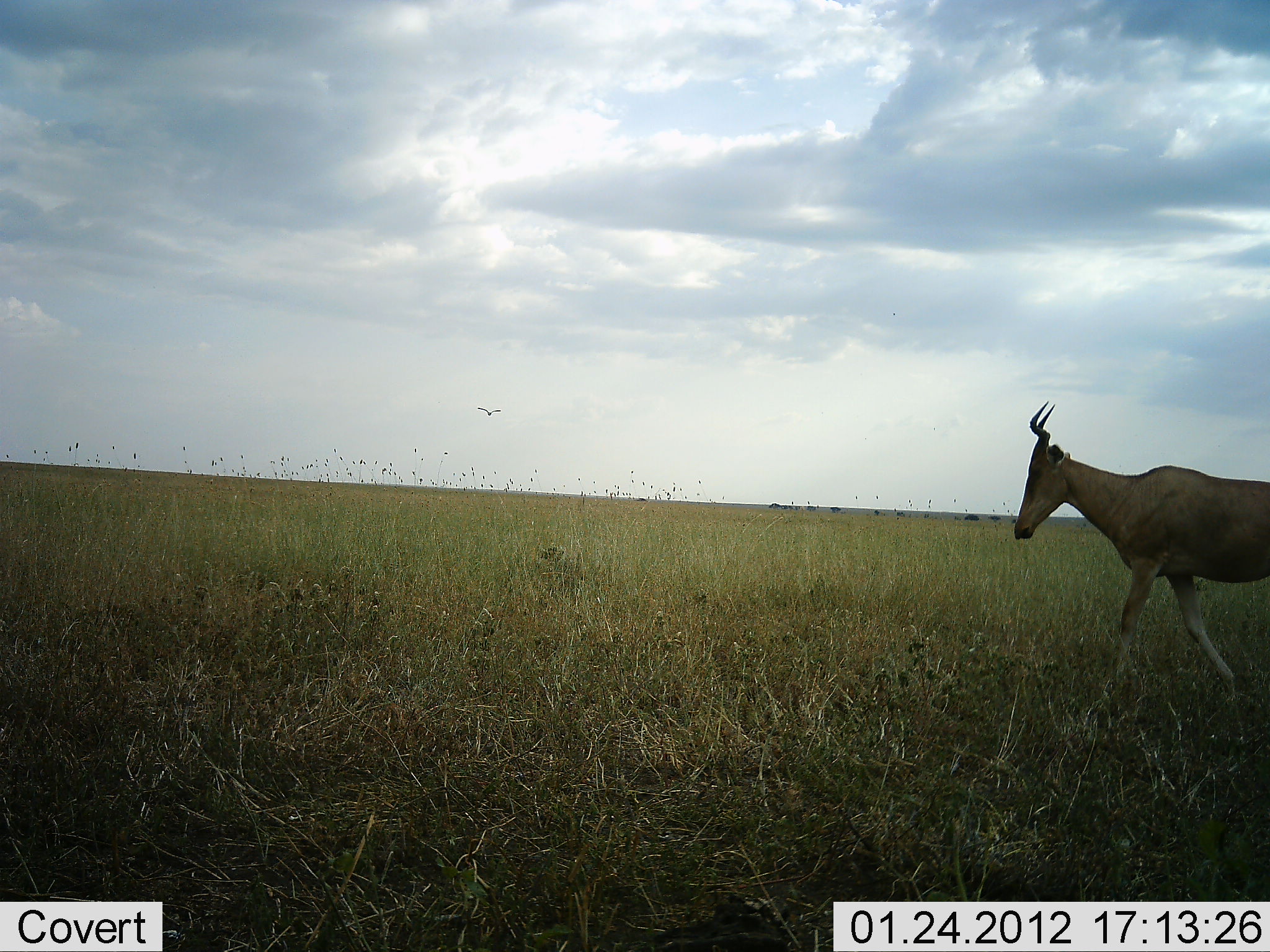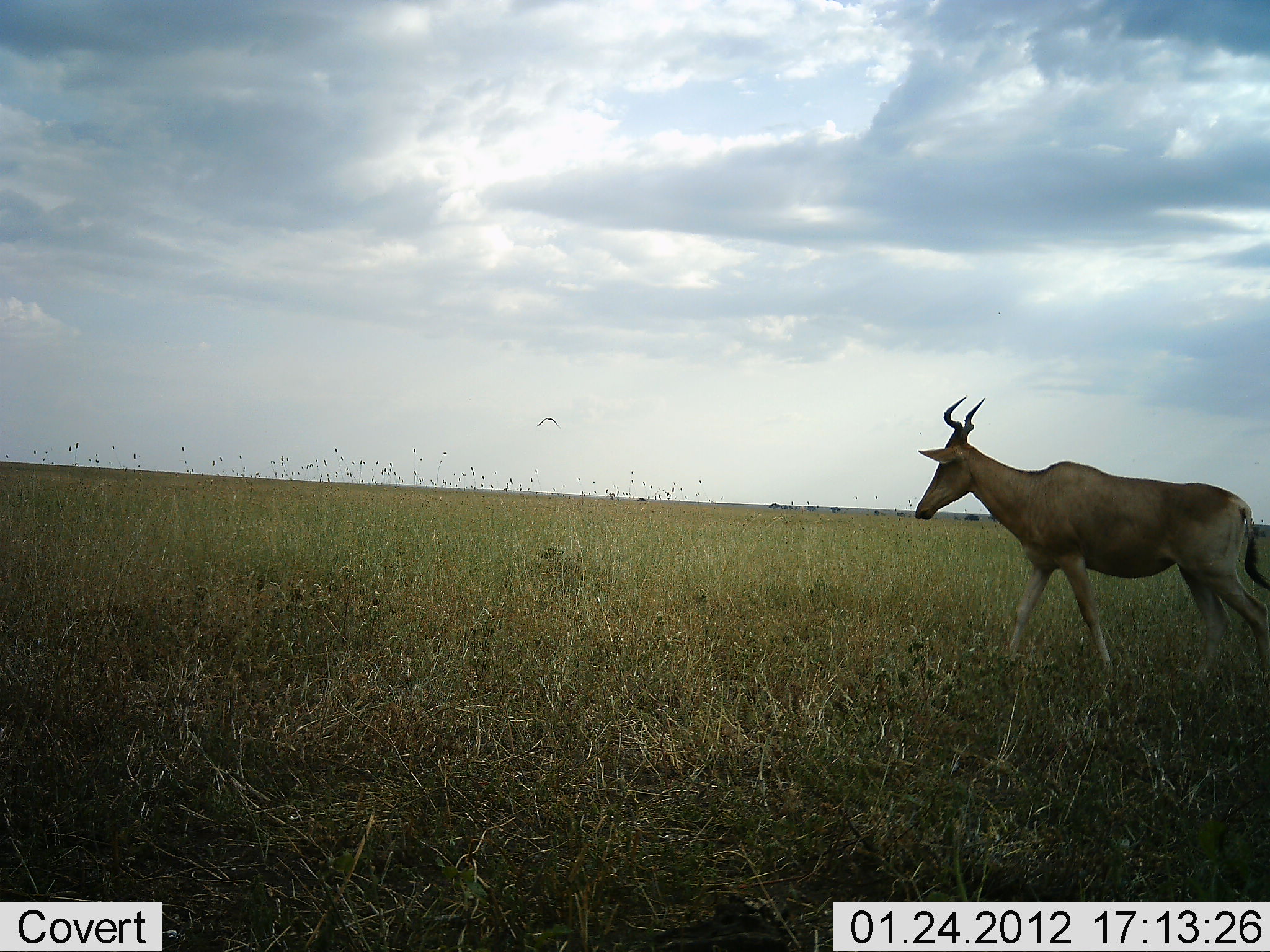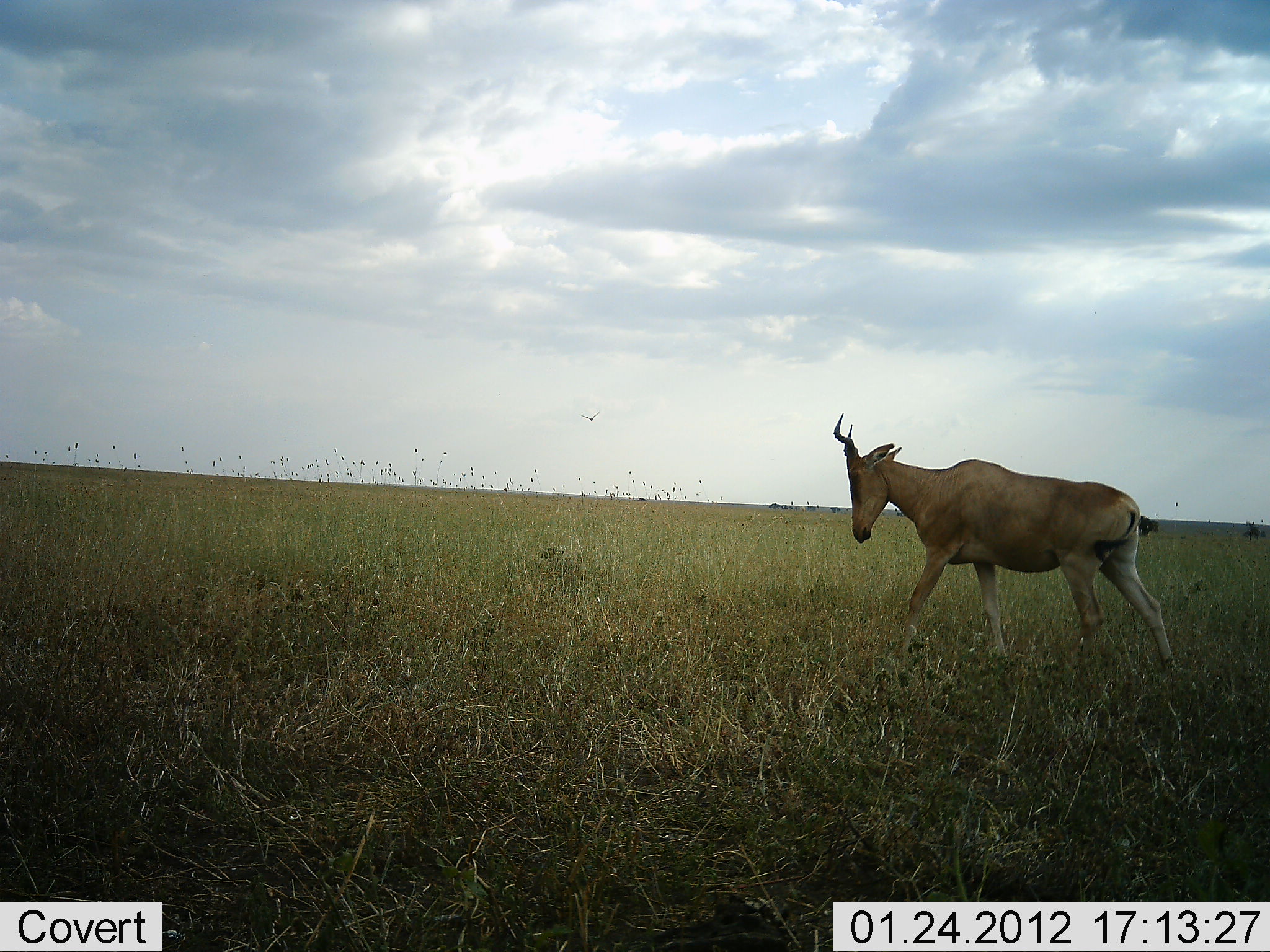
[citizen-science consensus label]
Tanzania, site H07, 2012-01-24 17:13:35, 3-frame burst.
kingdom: Animalia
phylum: Chordata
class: Mammalia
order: Artiodactyla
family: Bovidae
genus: Alcelaphus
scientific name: Alcelaphus buselaphus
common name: hartebeest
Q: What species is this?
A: Hartebeest (Alcelaphus buselaphus).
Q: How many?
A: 1.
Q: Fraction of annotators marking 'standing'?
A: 6%.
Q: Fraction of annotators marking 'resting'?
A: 0%.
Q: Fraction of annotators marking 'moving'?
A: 100%.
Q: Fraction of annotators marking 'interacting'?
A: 0%.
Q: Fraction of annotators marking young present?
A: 0%.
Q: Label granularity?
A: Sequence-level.